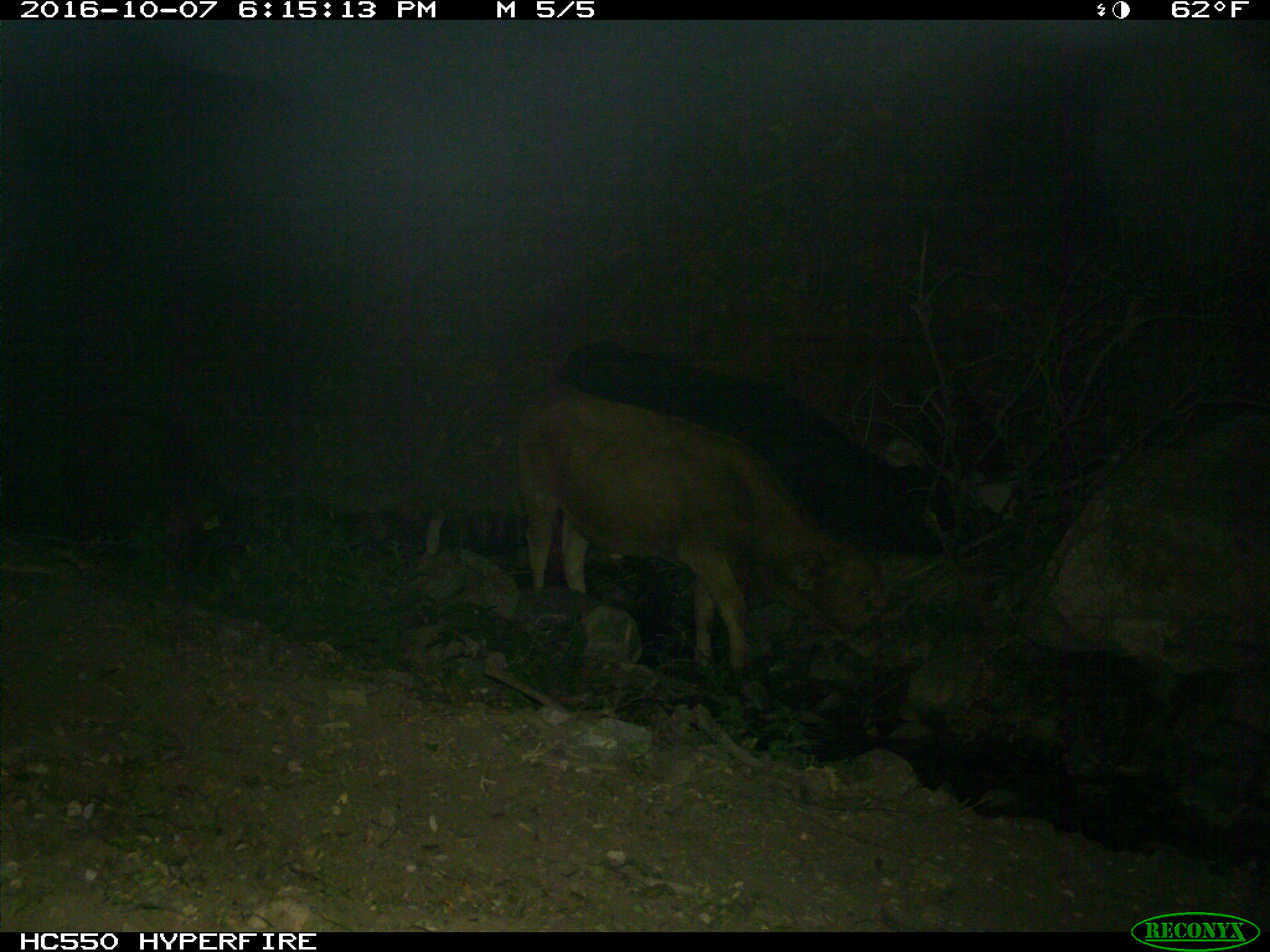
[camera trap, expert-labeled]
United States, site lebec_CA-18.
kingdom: Animalia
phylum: Chordata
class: Mammalia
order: Artiodactyla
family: Bovidae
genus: Bos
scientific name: Bos taurus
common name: domestic cow